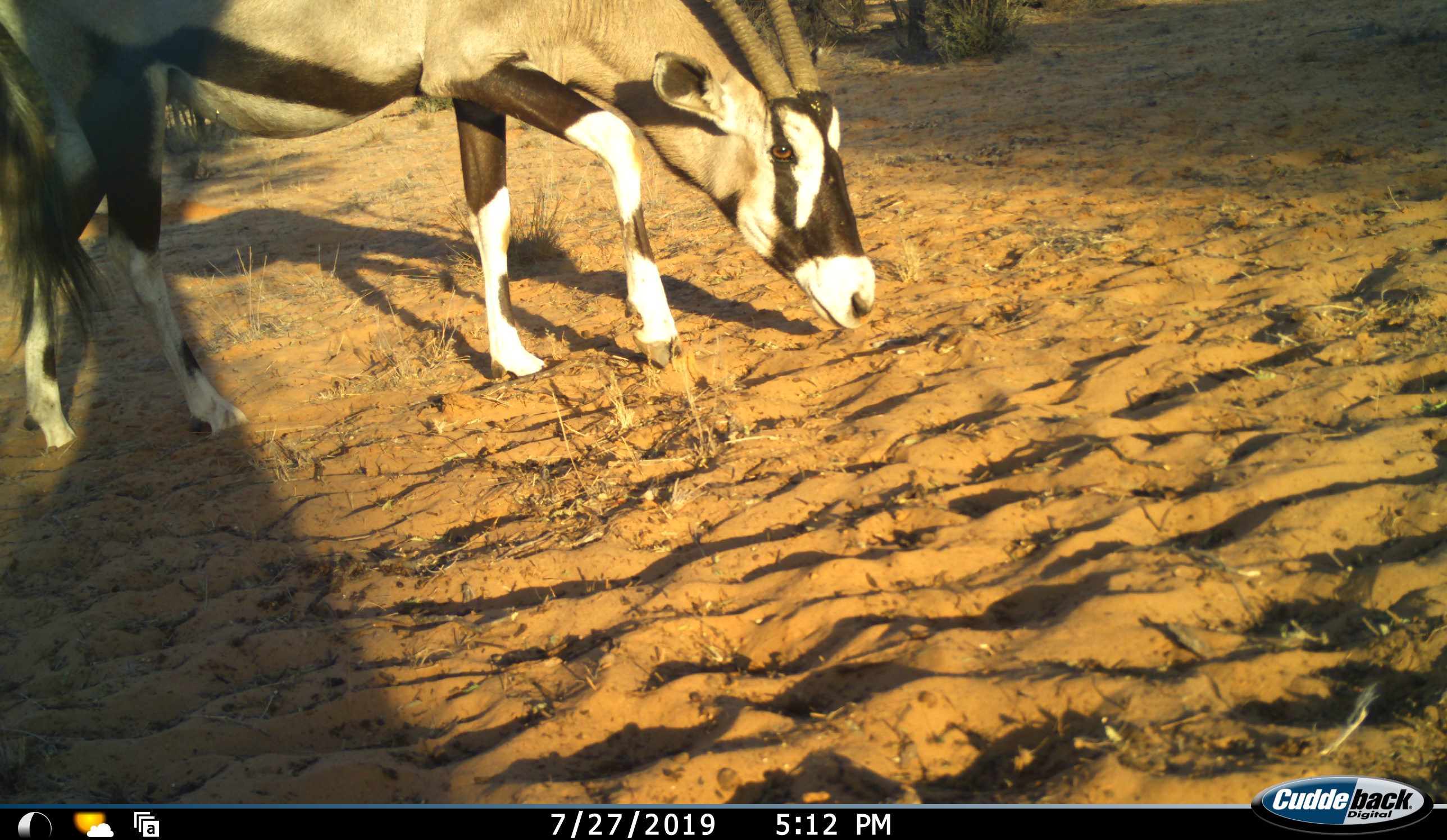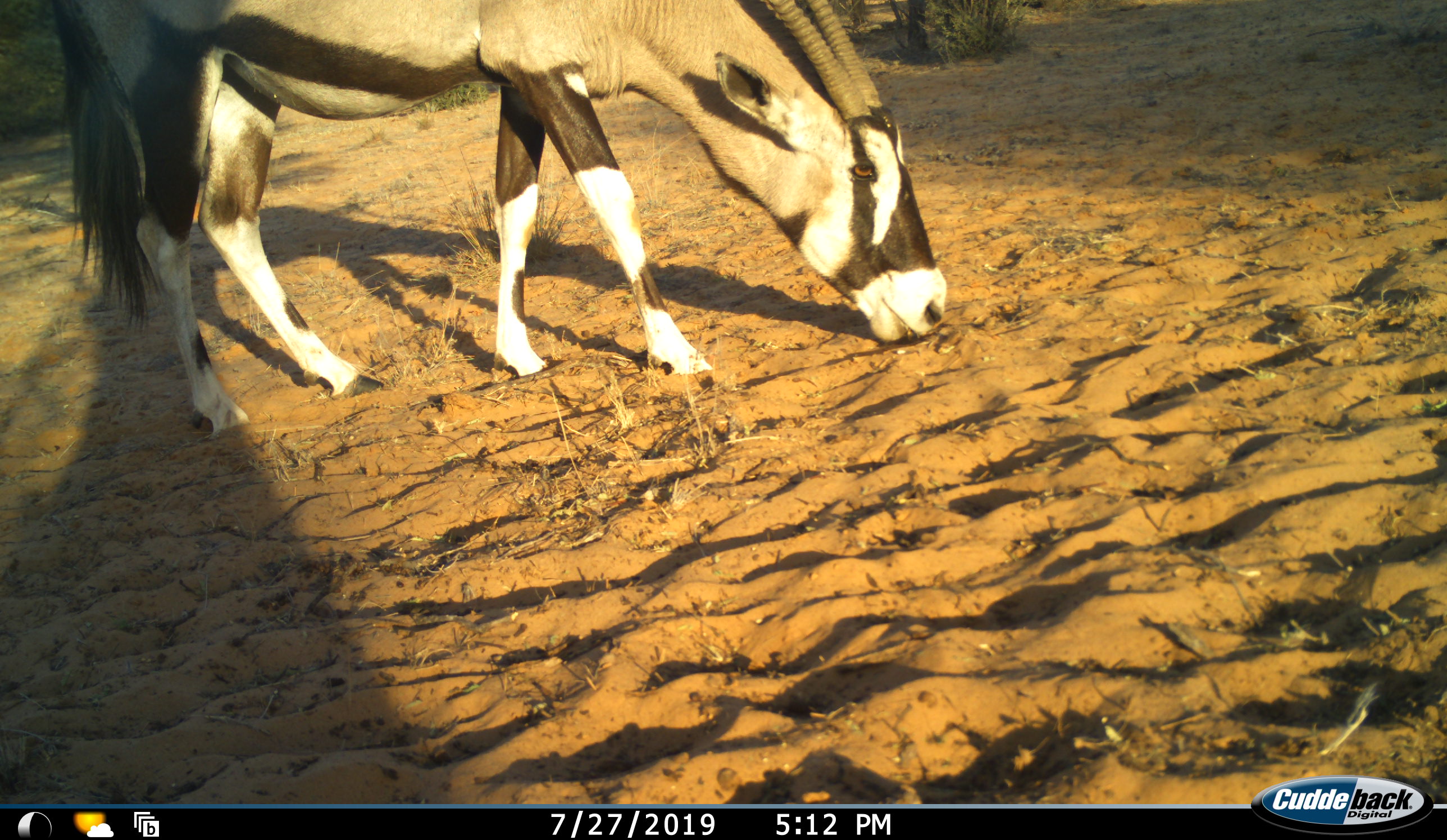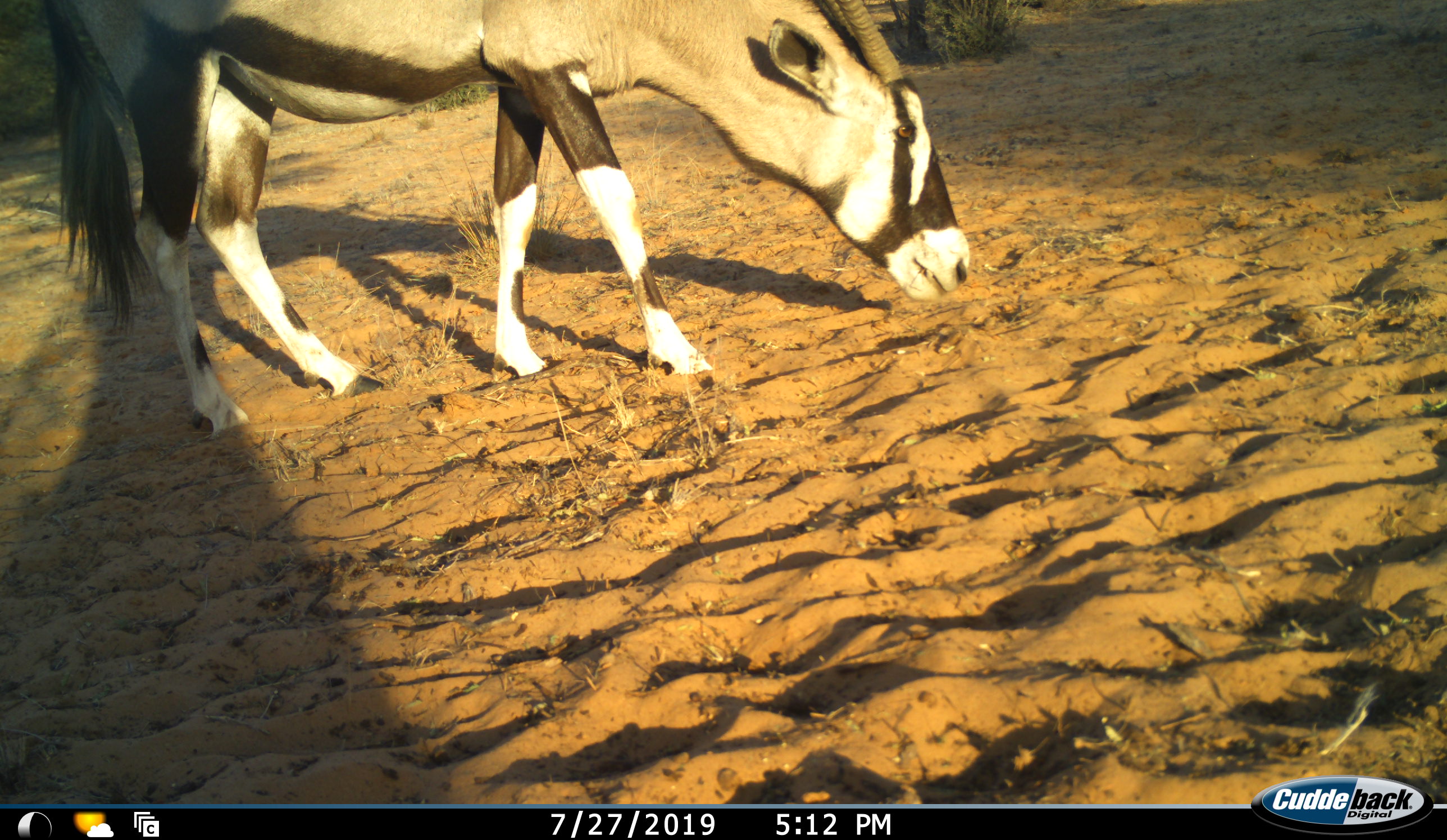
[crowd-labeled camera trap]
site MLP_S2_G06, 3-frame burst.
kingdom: Animalia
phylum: Chordata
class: Mammalia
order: Artiodactyla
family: Bovidae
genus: Oryx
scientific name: Oryx gazella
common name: gemsbok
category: oryx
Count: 1.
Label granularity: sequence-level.